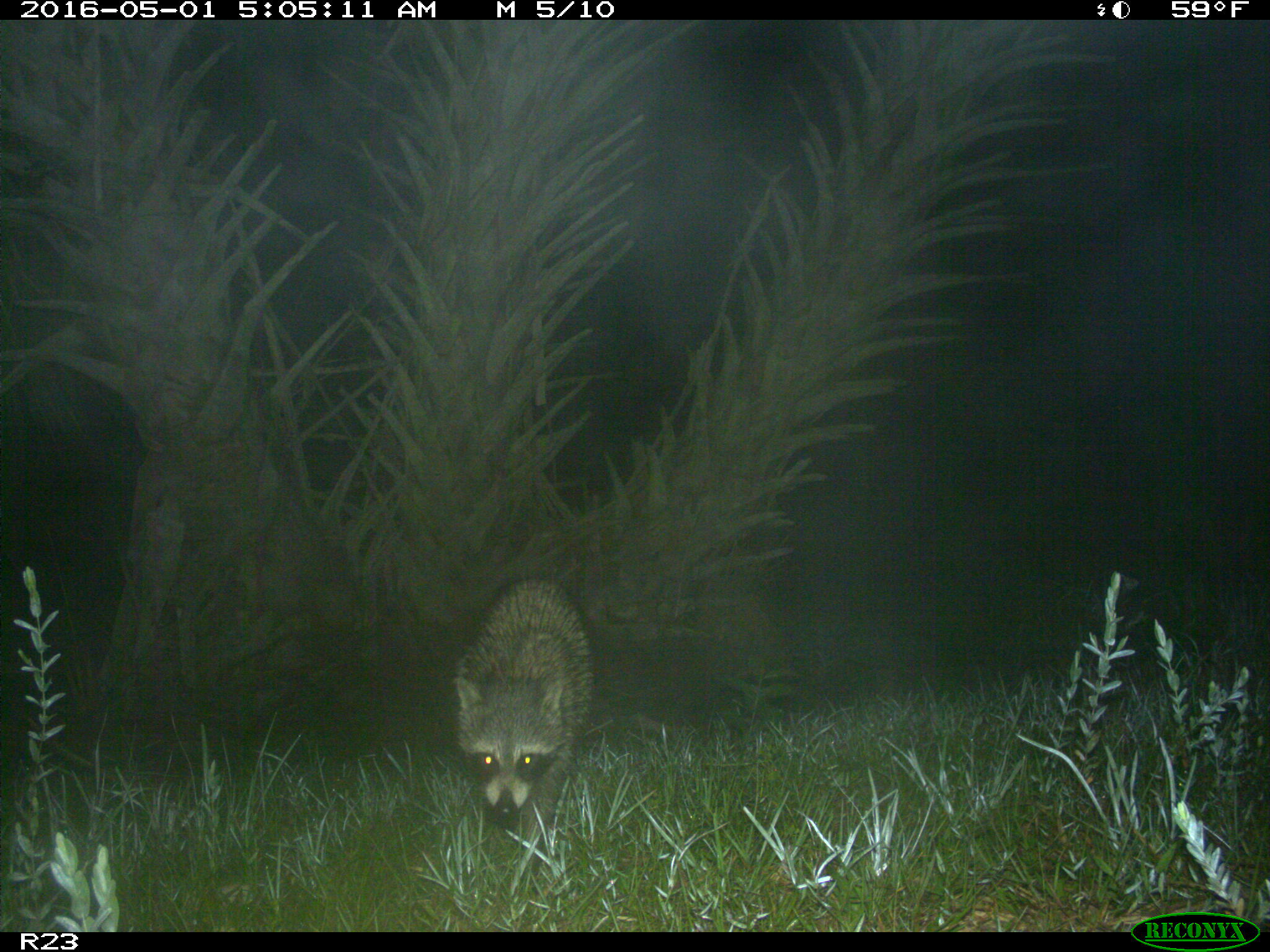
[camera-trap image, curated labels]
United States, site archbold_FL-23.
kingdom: Animalia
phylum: Chordata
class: Mammalia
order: Carnivora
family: Procyonidae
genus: Procyon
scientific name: Procyon lotor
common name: common raccoon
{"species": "Procyon lotor (common raccoon)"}